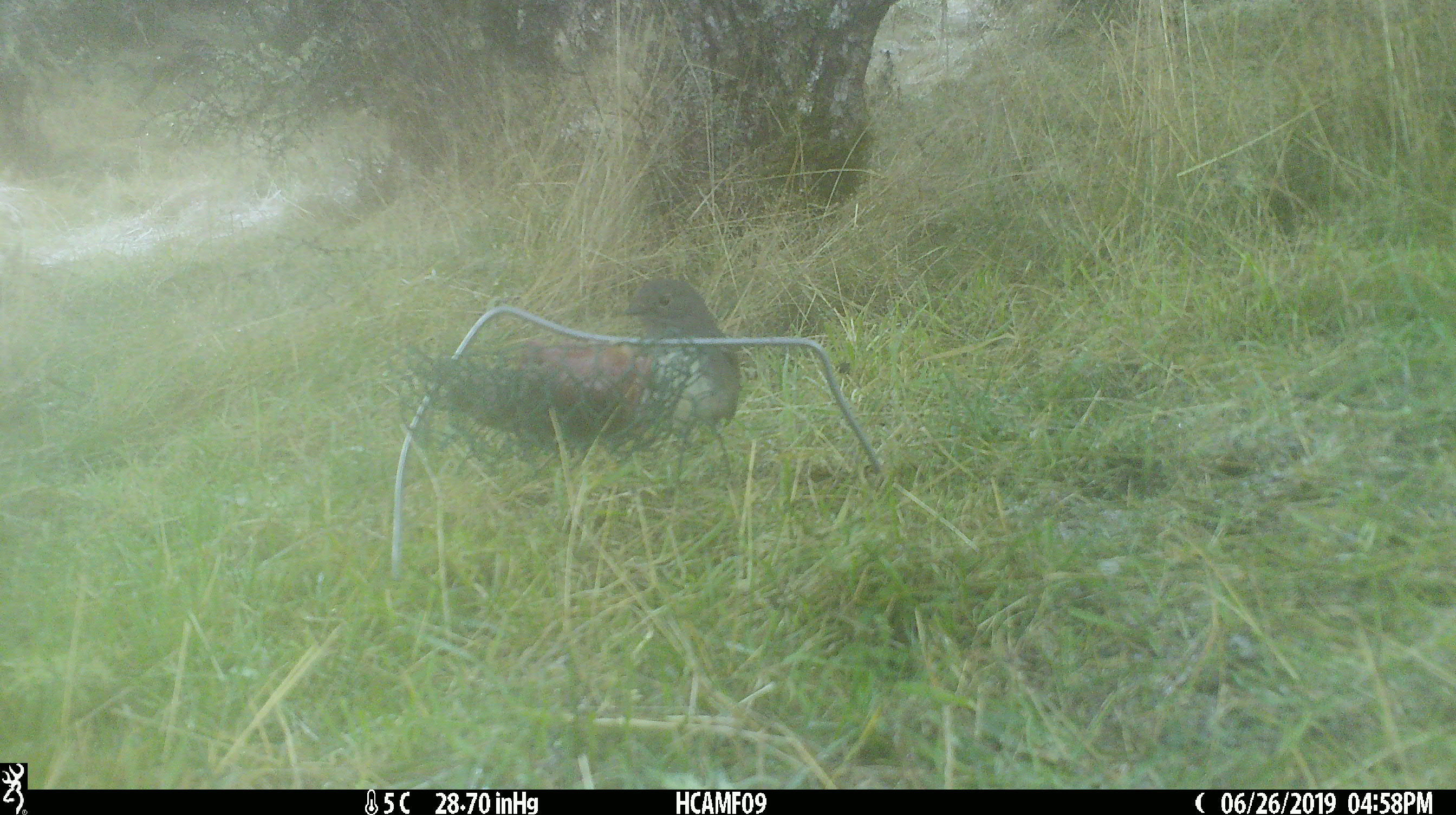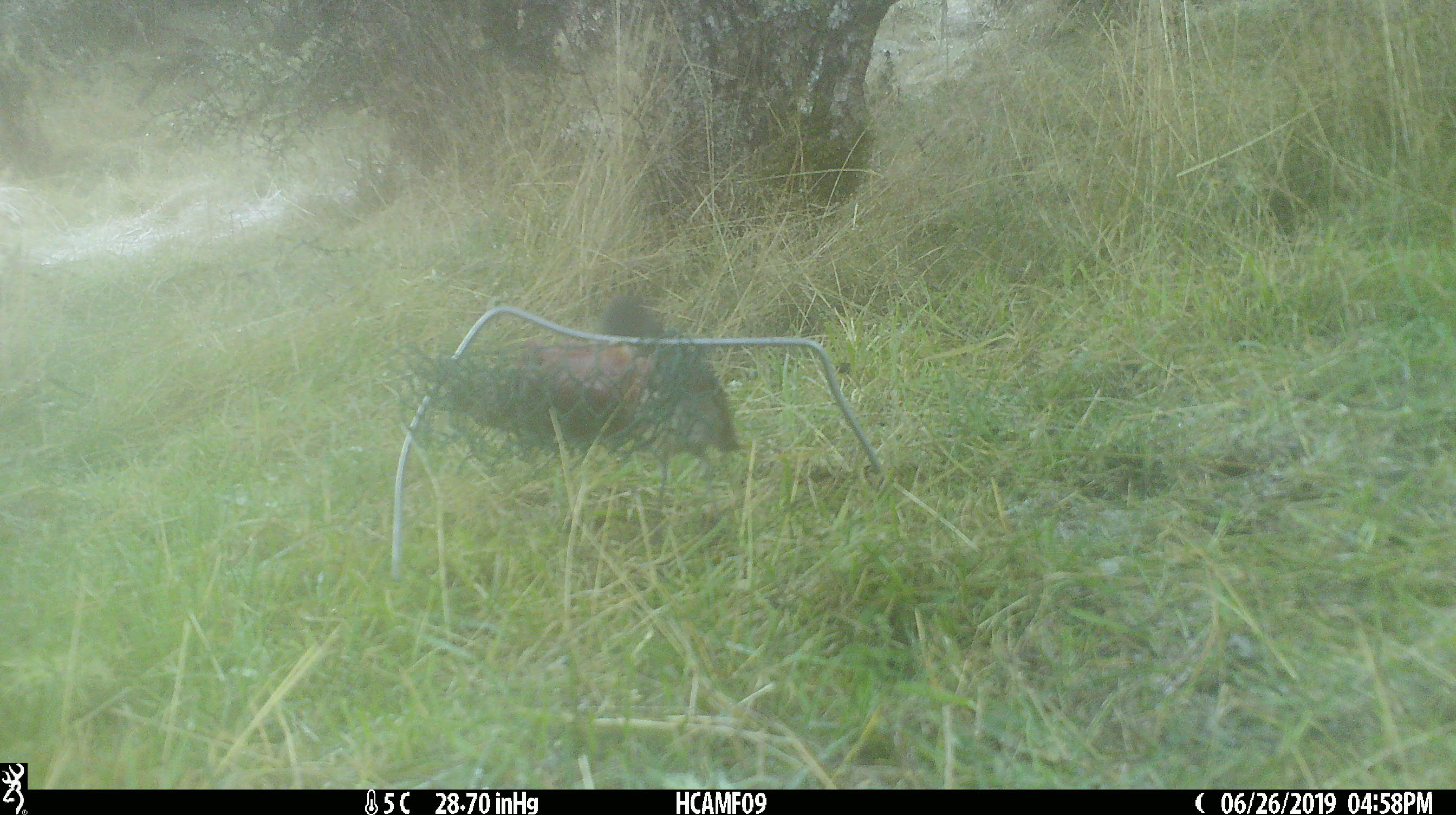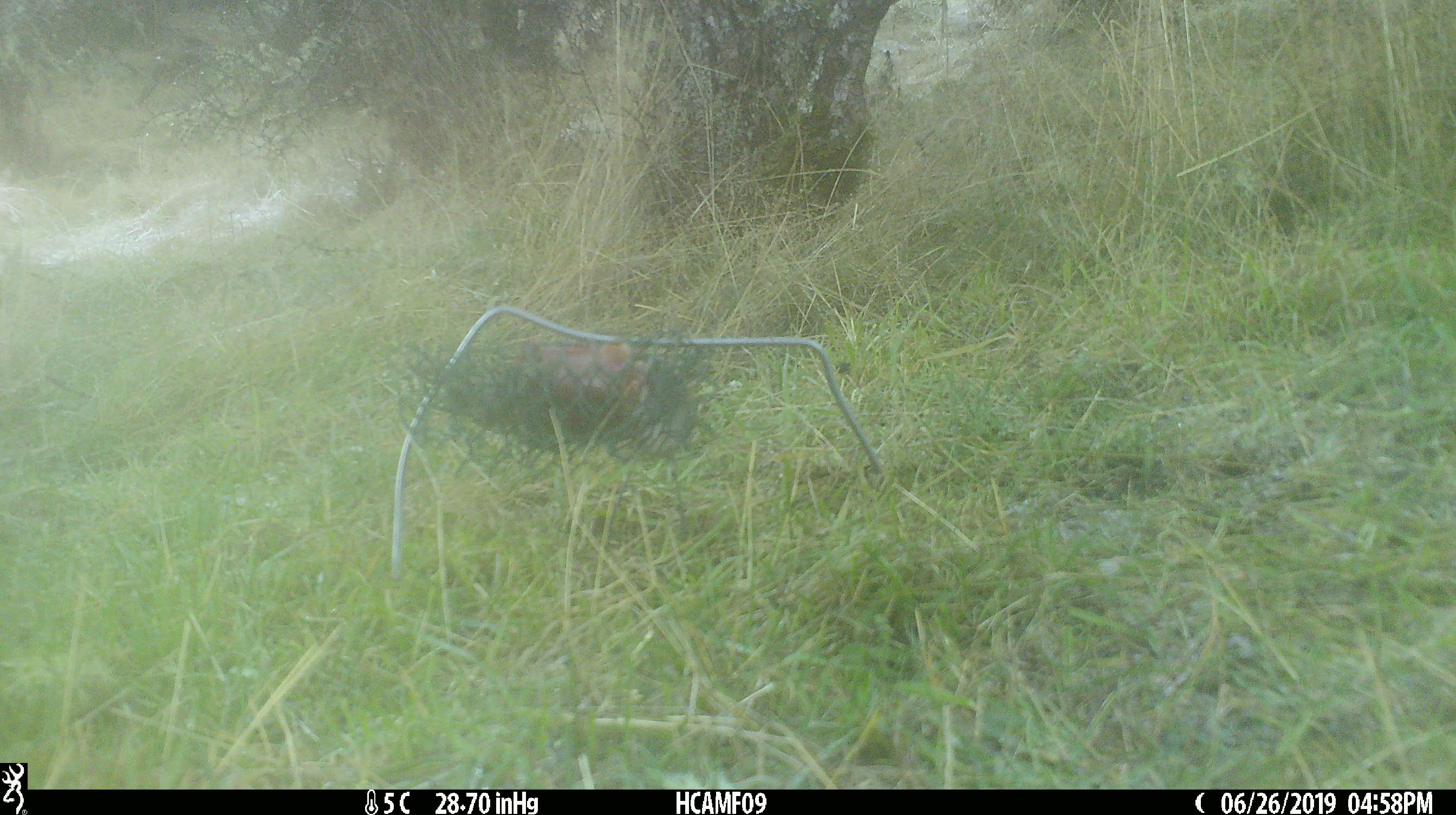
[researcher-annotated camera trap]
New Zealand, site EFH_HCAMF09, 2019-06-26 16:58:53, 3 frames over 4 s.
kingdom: Animalia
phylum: Chordata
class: Aves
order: Passeriformes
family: Petroicidae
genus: Petroica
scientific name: Petroica australis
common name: new zealand robin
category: robin